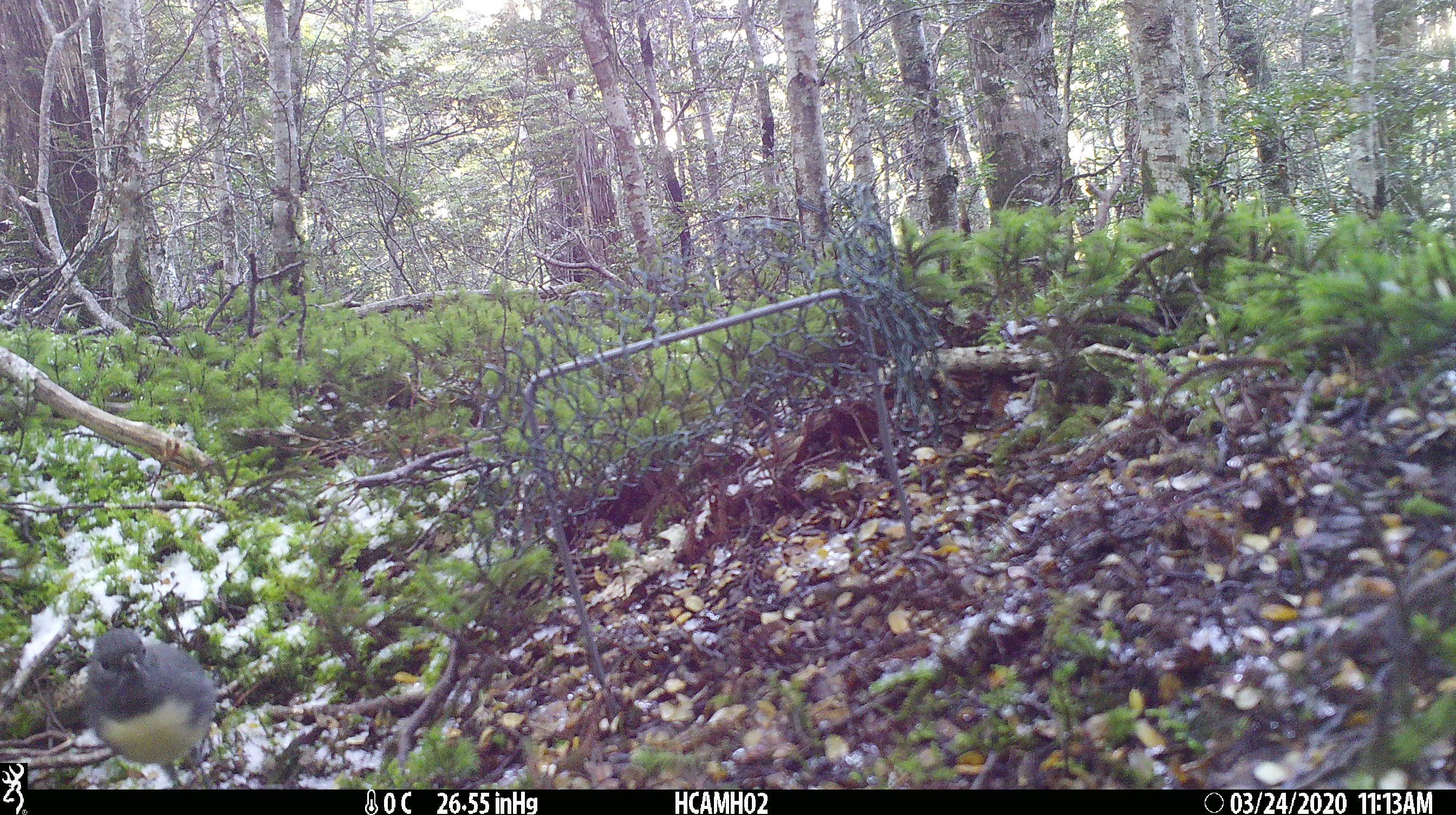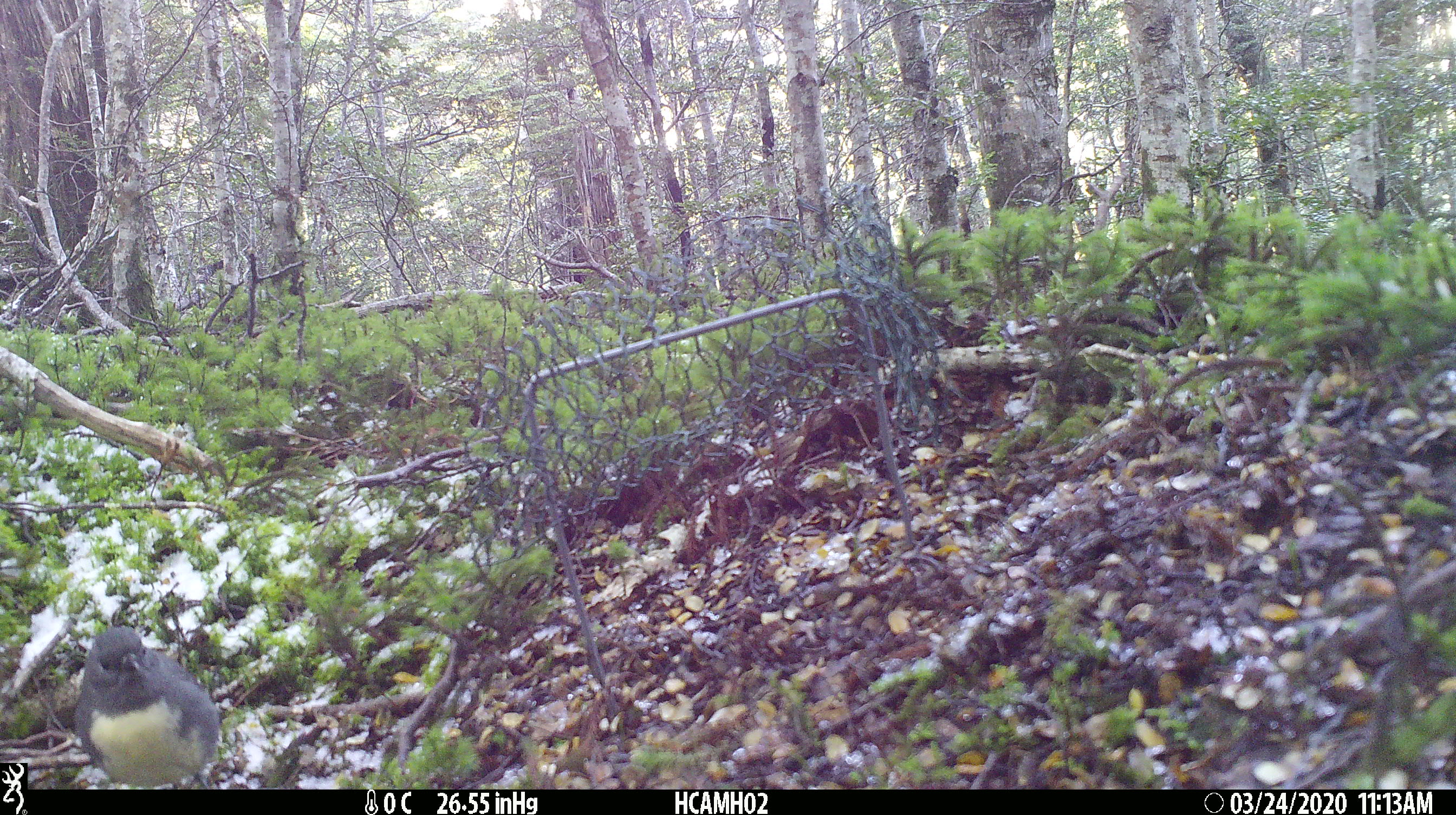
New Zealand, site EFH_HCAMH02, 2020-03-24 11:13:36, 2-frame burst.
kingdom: Animalia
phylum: Chordata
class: Aves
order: Passeriformes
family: Petroicidae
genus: Petroica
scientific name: Petroica australis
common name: new zealand robin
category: robin